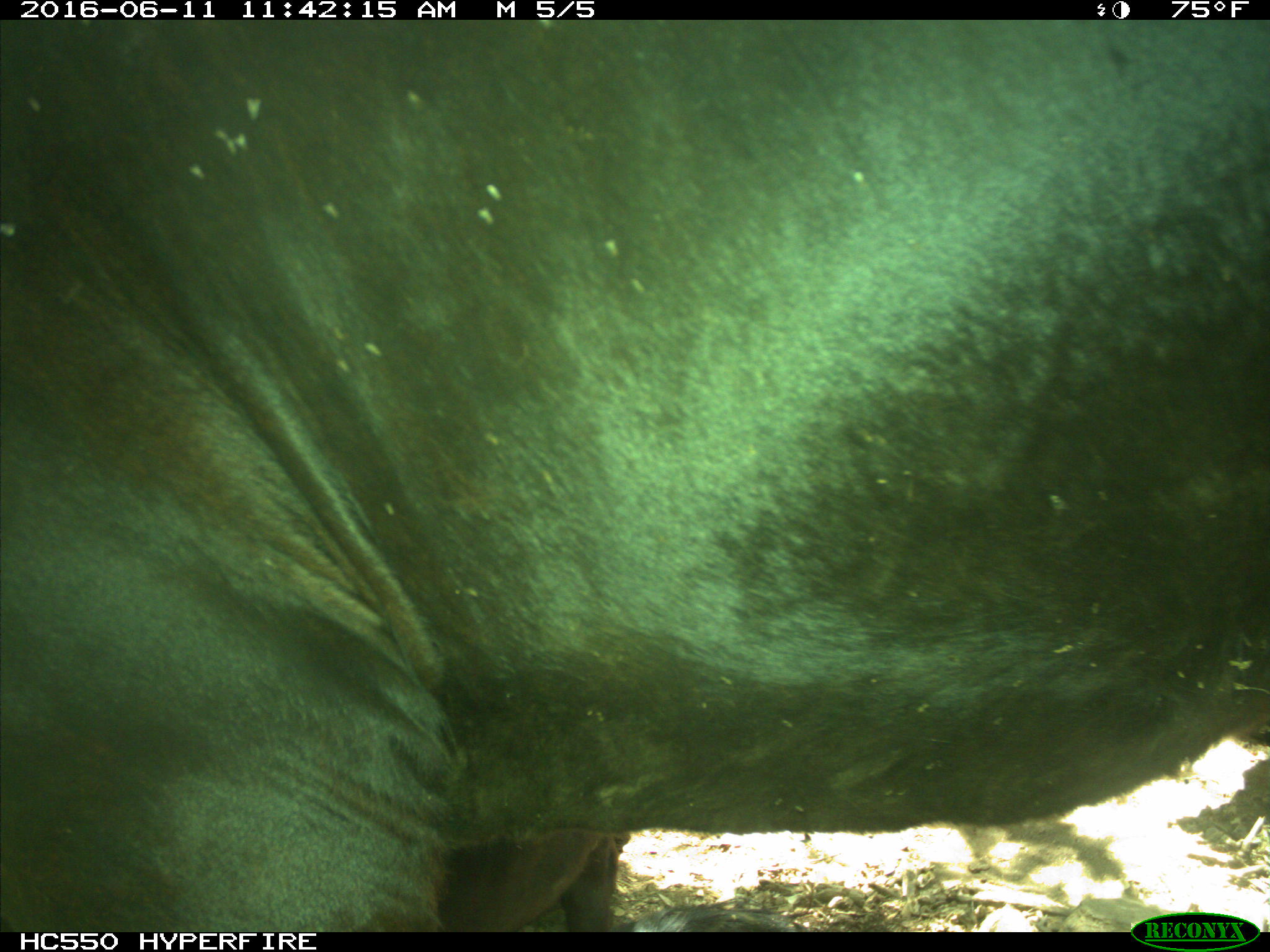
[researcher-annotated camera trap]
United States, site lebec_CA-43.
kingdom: Animalia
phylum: Chordata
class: Mammalia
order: Artiodactyla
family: Bovidae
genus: Bos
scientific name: Bos taurus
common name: domestic cow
Bos taurus (domestic cow).